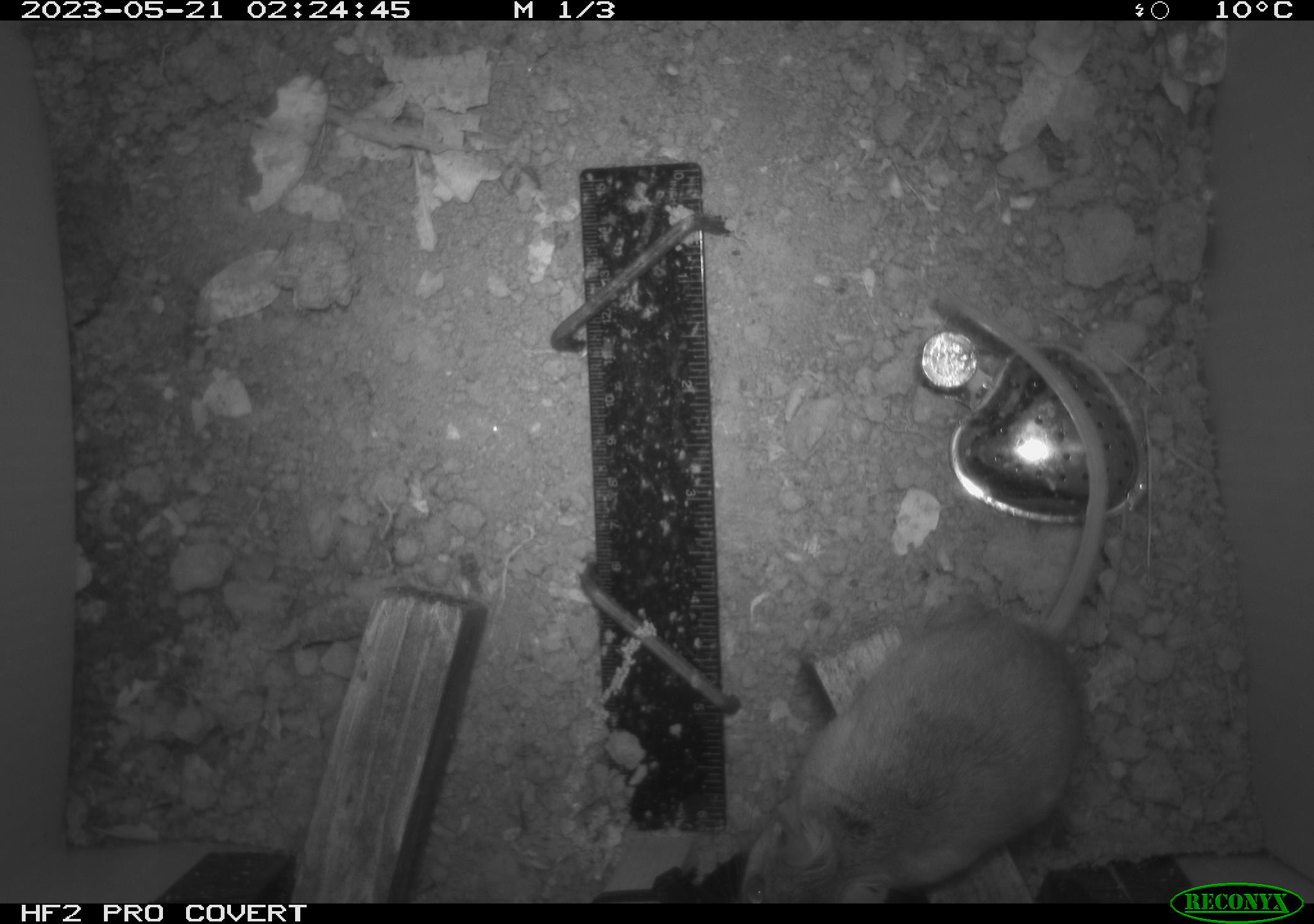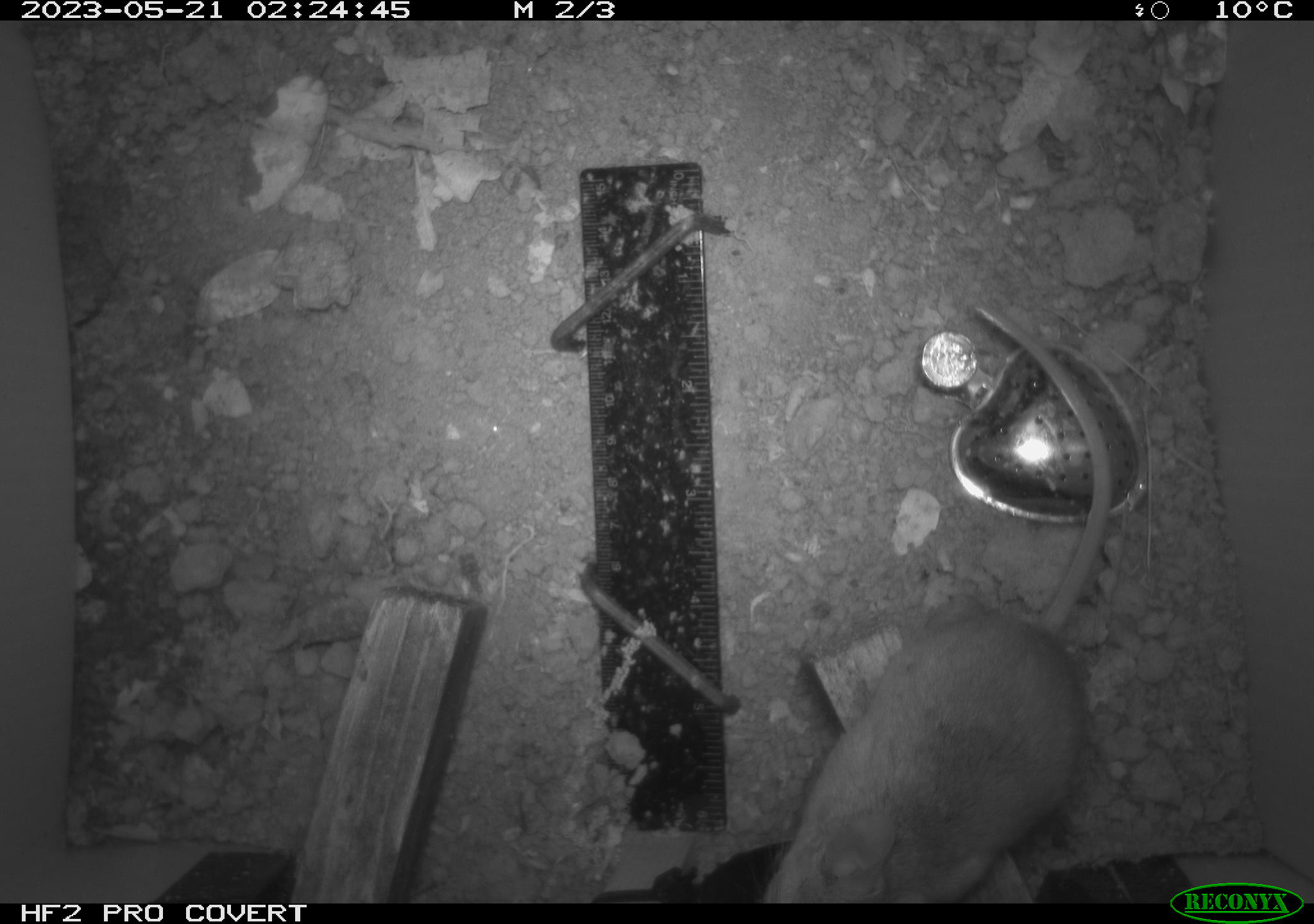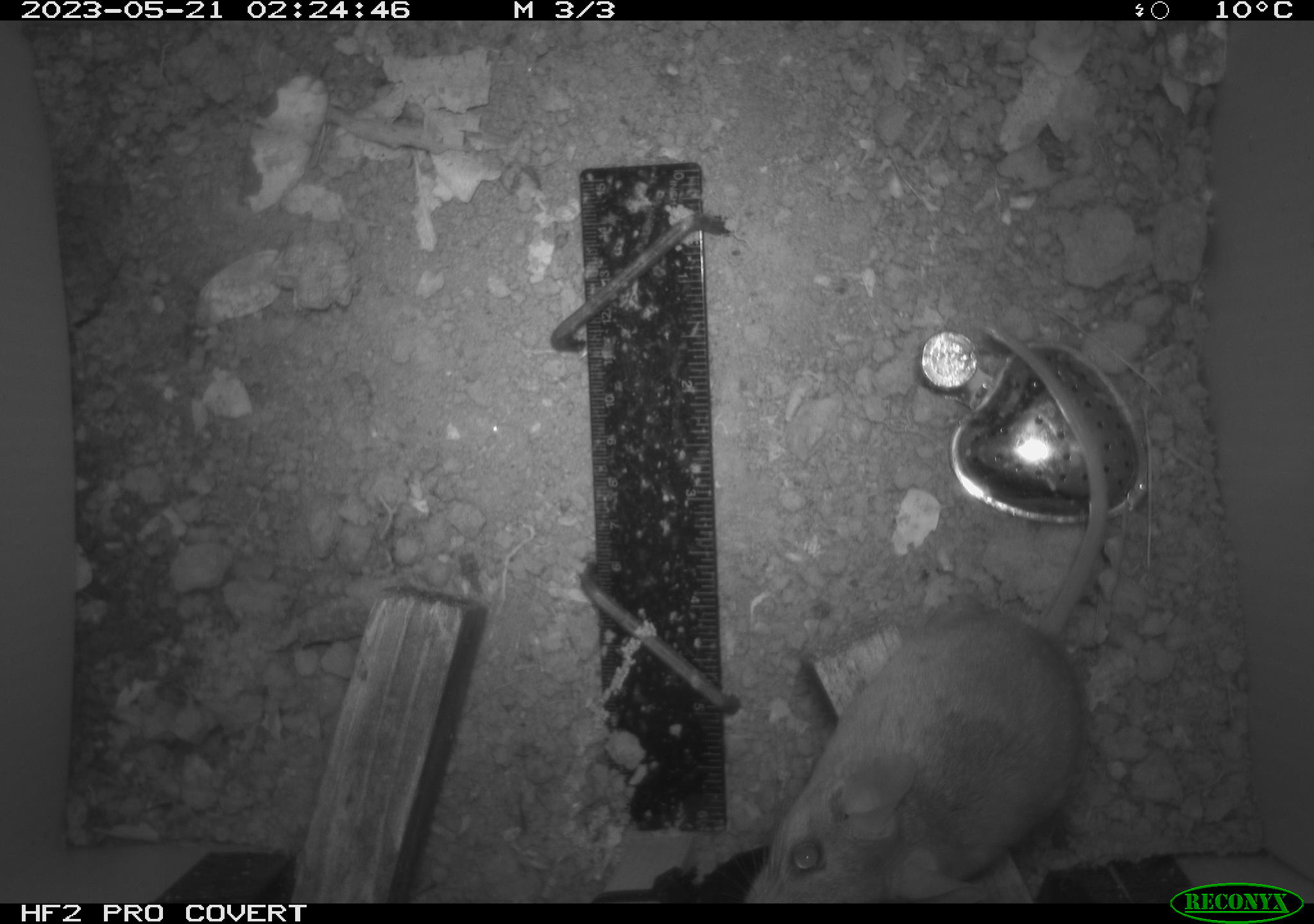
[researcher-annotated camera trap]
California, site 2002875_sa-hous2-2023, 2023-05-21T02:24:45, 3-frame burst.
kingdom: Animalia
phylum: Chordata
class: Mammalia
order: Rodentia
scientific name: Rodentia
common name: mouse species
Mouse species (Rodentia).